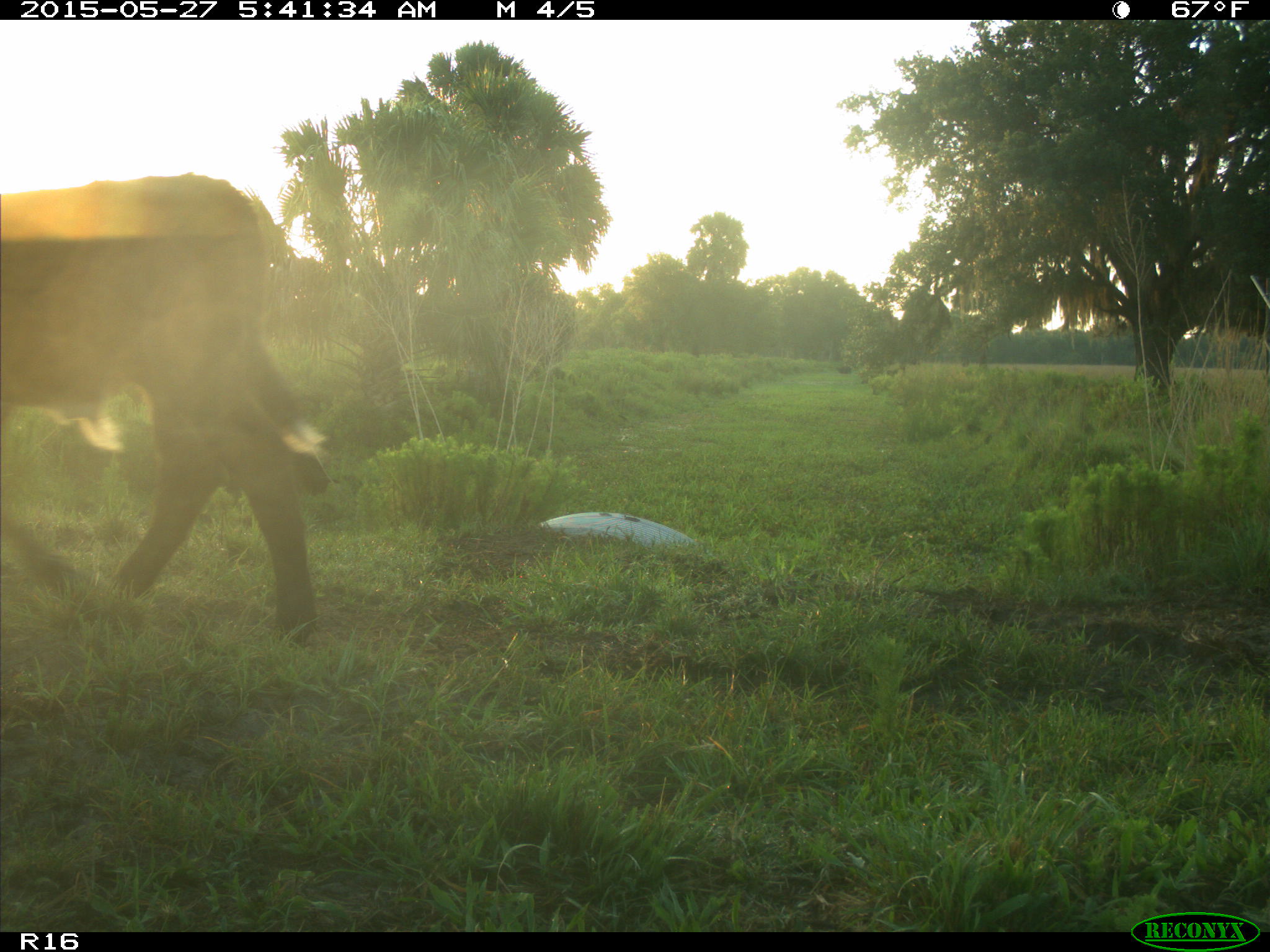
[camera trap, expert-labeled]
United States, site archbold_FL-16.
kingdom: Animalia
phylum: Chordata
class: Mammalia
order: Artiodactyla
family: Bovidae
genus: Bos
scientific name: Bos taurus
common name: domestic cow